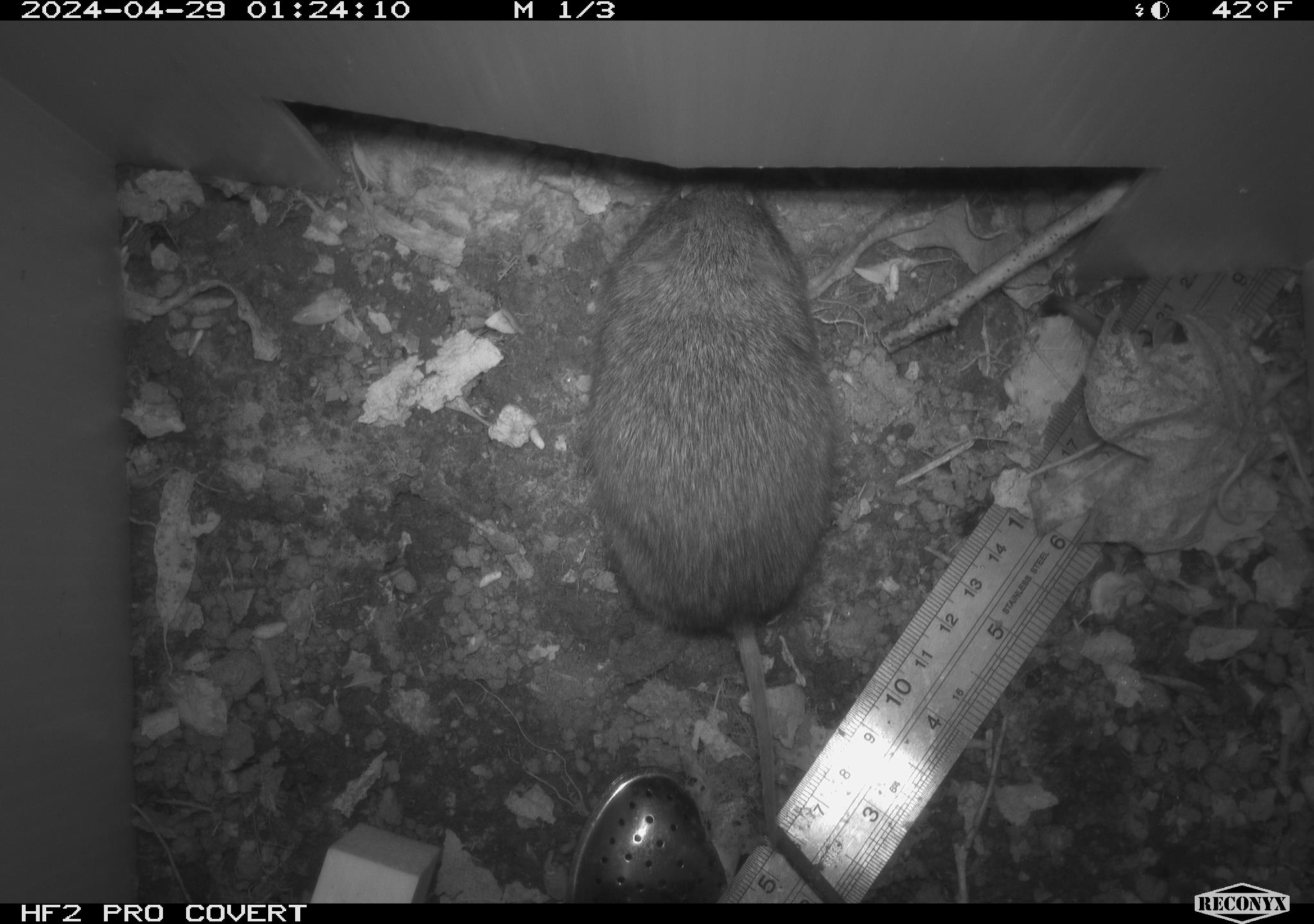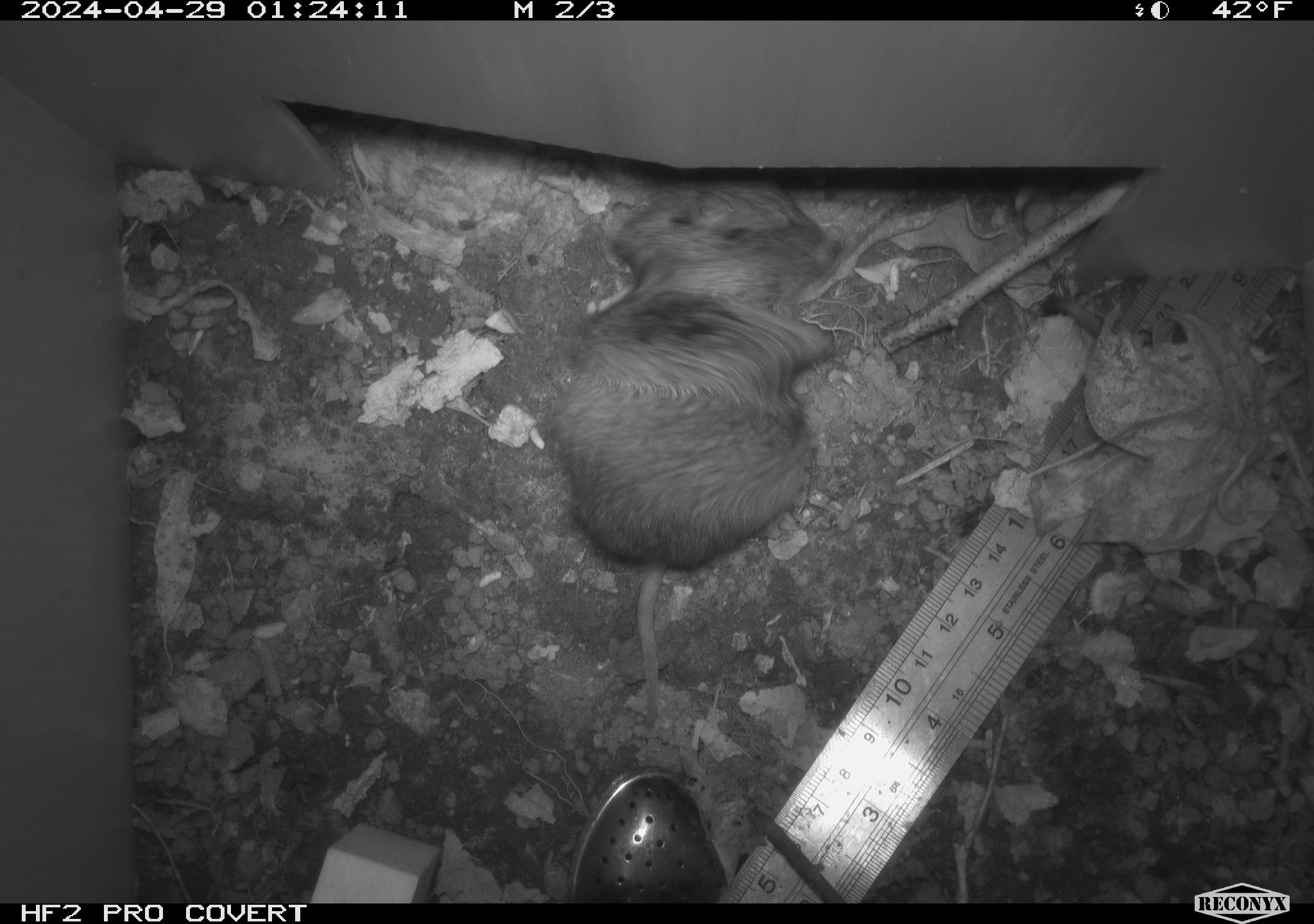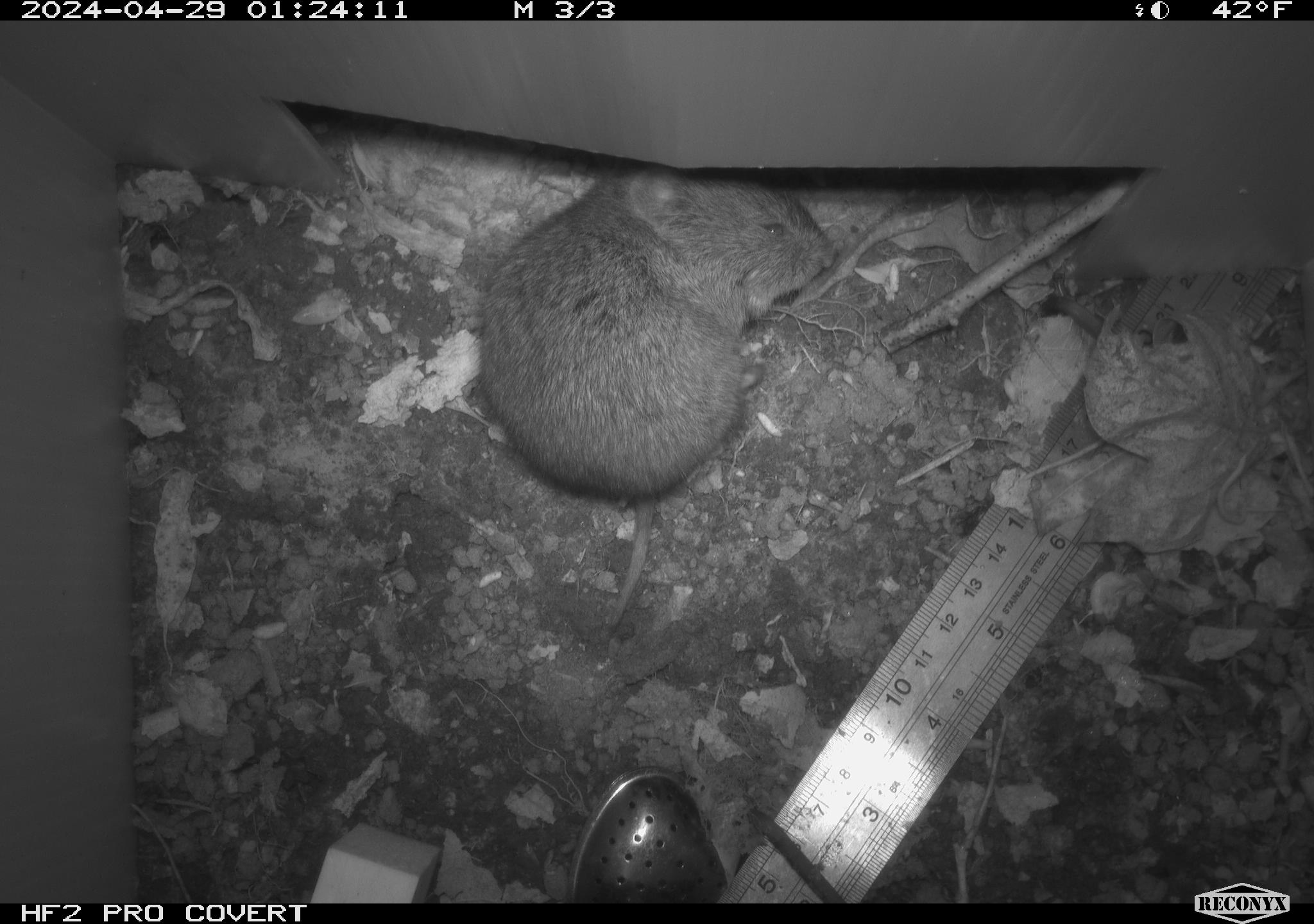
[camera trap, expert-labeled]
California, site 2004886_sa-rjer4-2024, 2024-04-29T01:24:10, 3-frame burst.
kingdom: Animalia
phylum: Chordata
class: Mammalia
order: Rodentia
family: Cricetidae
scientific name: Arvicolinae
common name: voles, lemmings, and muskrats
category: arvicolinae subfamily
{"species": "arvicolinae subfamily (voles, lemmings, and muskrats) (Arvicolinae)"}